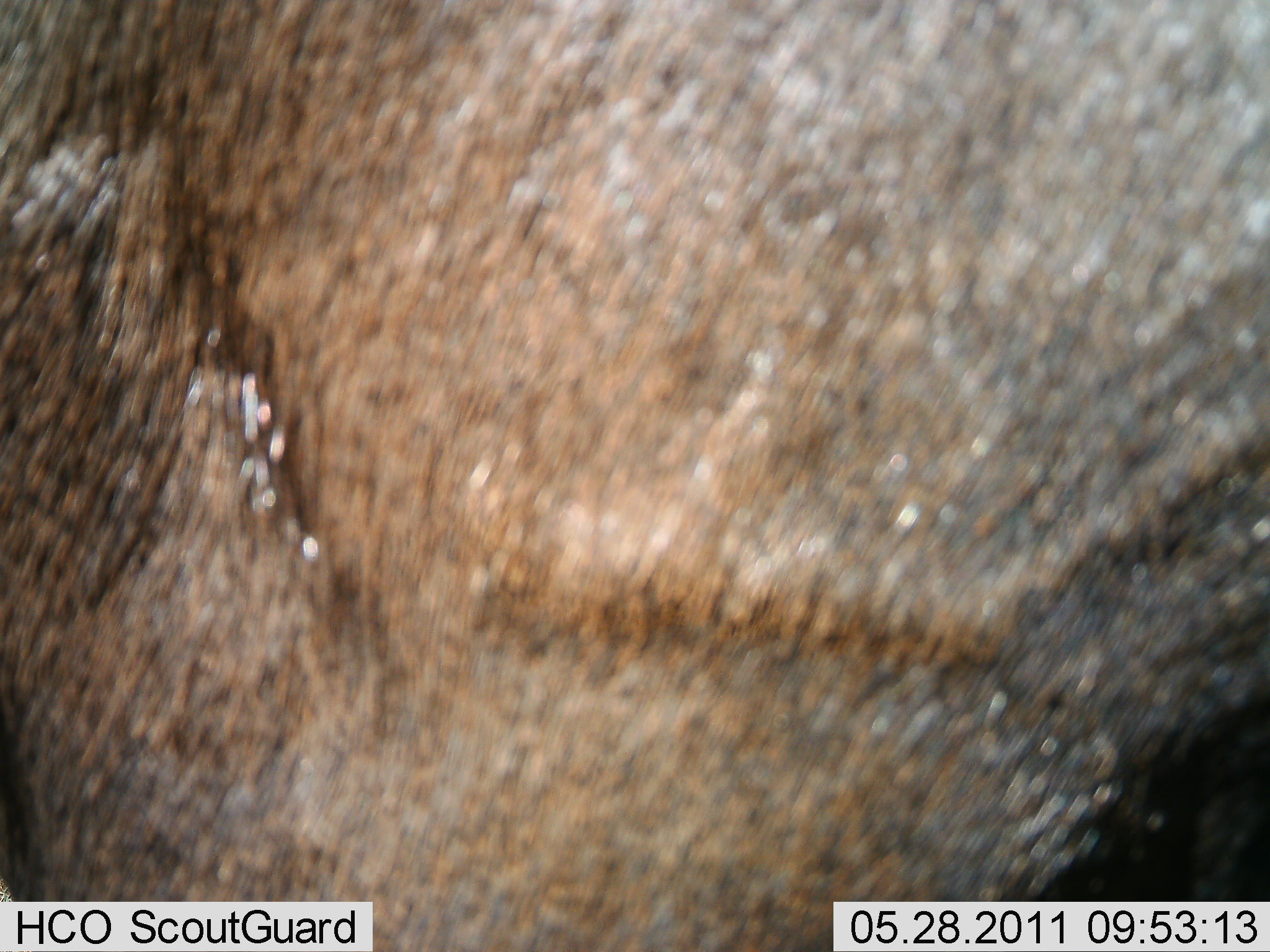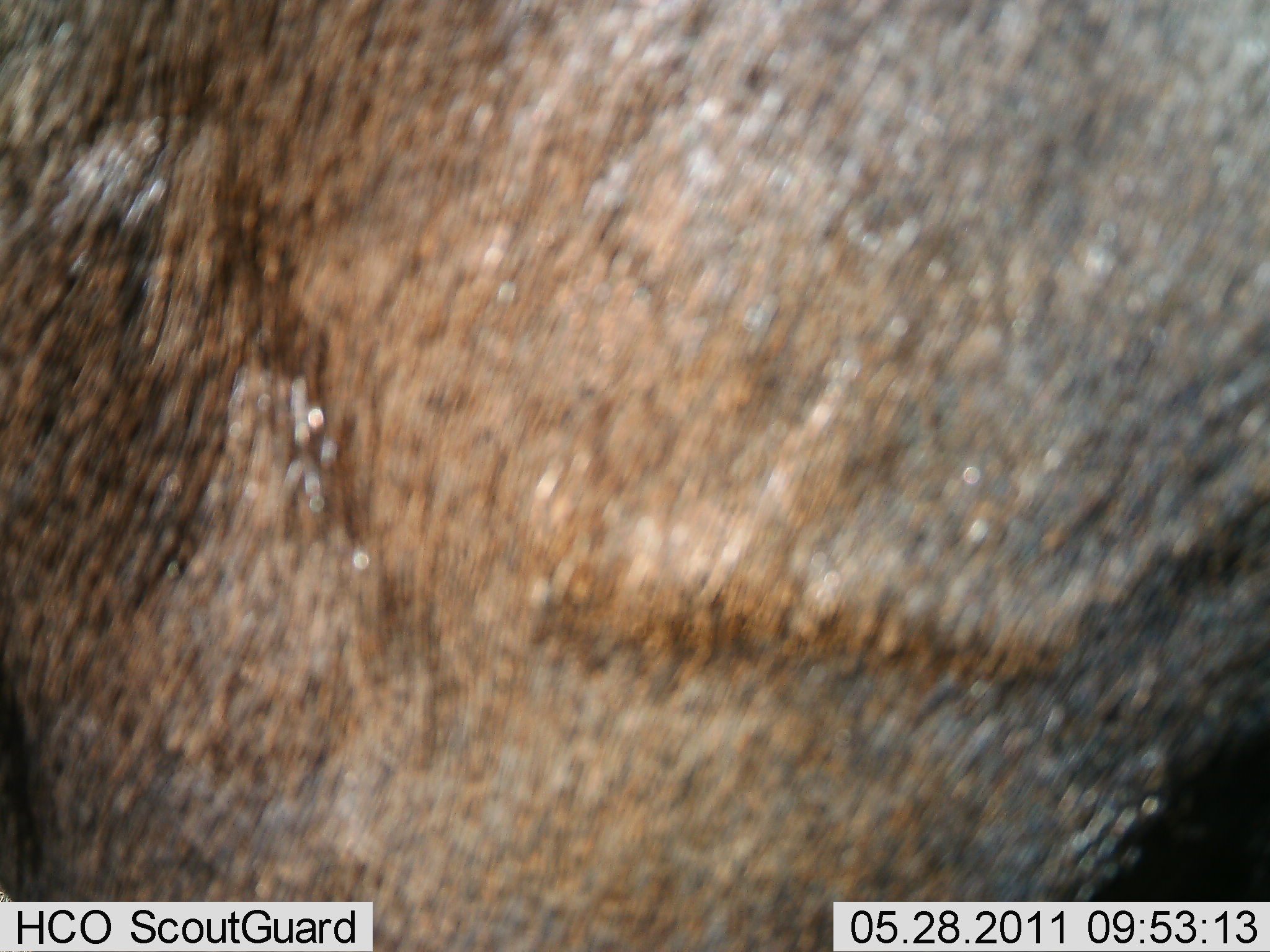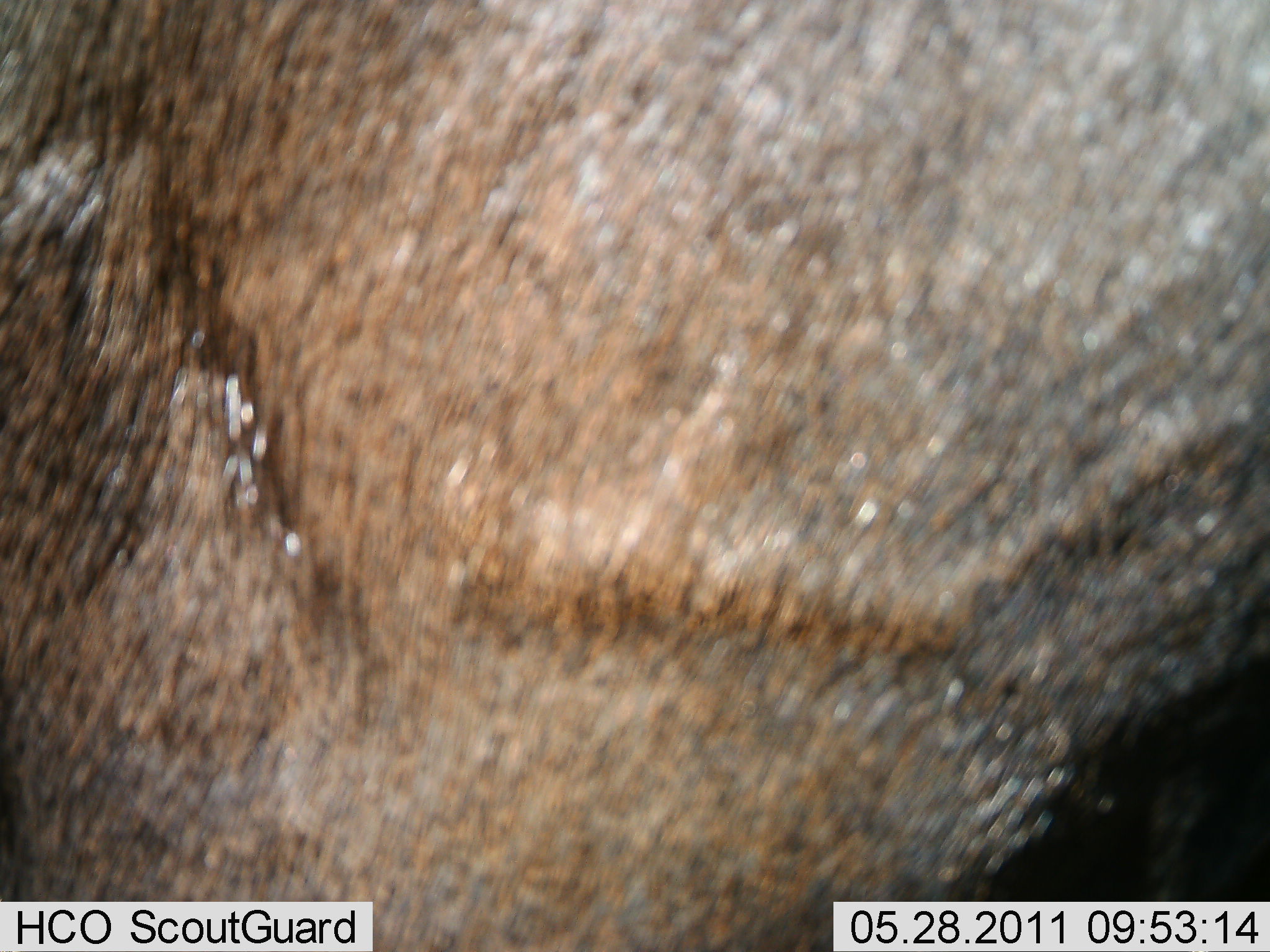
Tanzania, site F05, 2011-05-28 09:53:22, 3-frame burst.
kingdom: Animalia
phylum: Chordata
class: Mammalia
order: Artiodactyla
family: Bovidae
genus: Connochaetes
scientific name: Connochaetes taurinus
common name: blue wildebeest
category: wildebeest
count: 1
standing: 88%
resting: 0%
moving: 12%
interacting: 0%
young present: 0%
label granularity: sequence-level